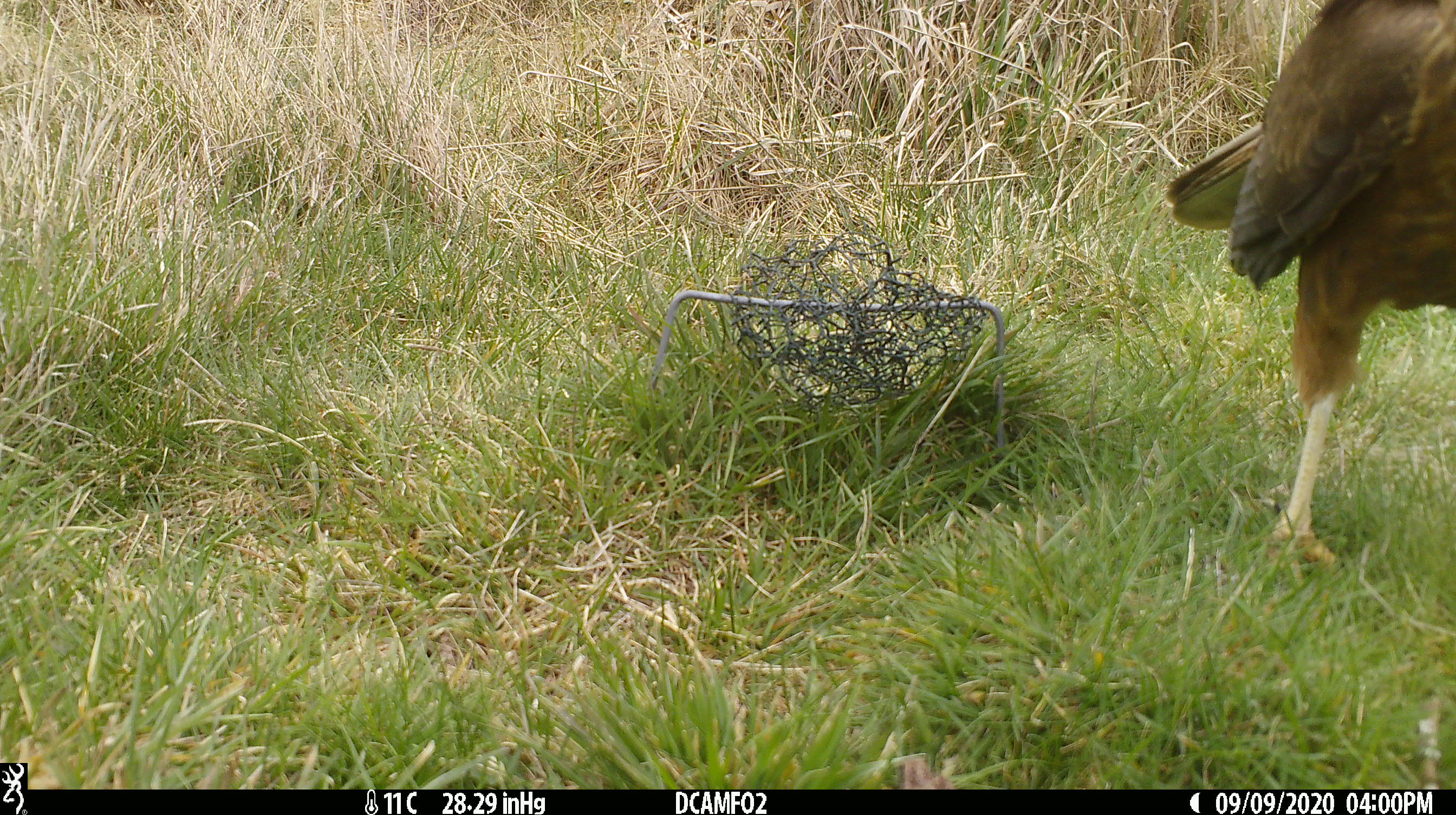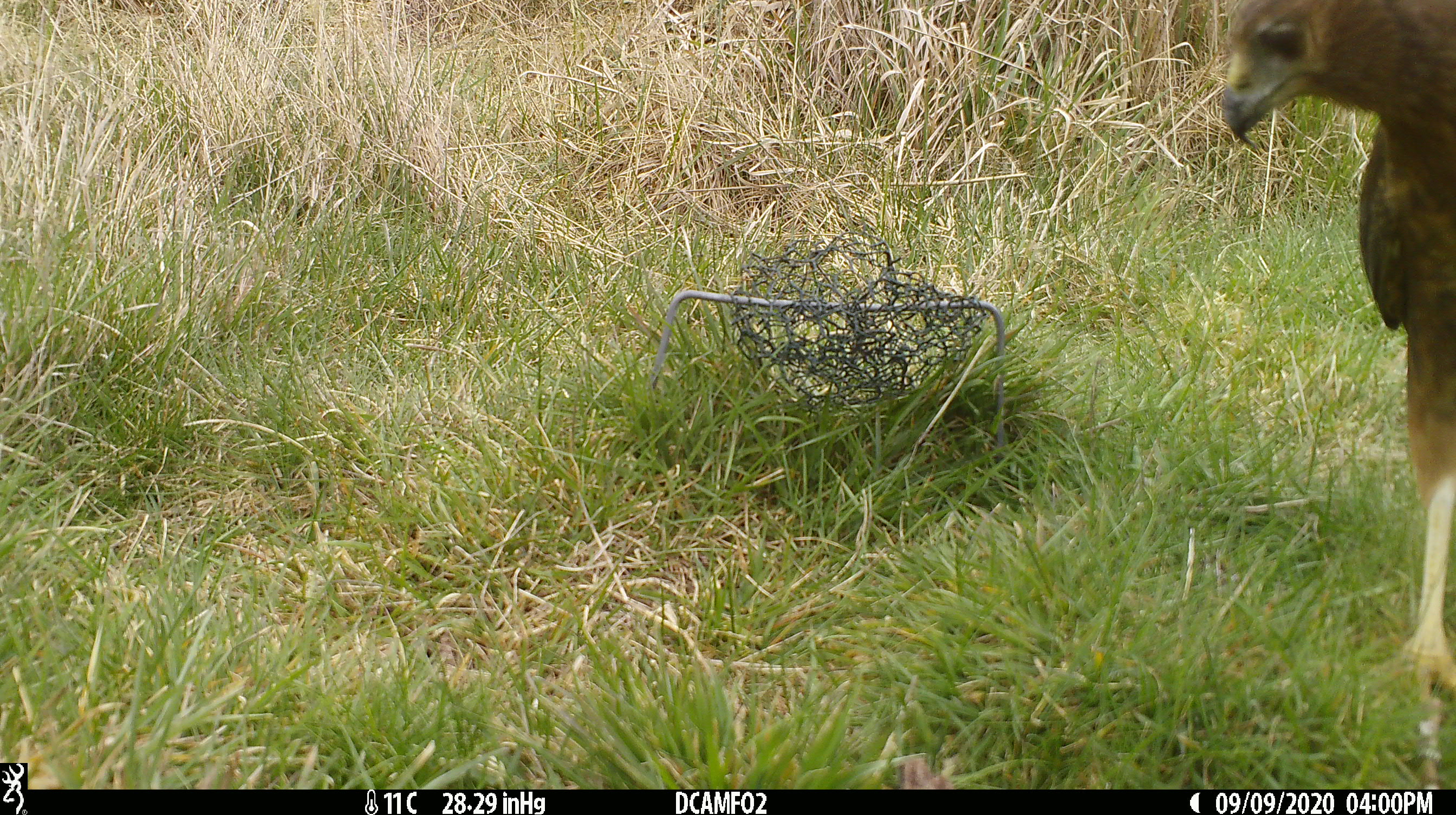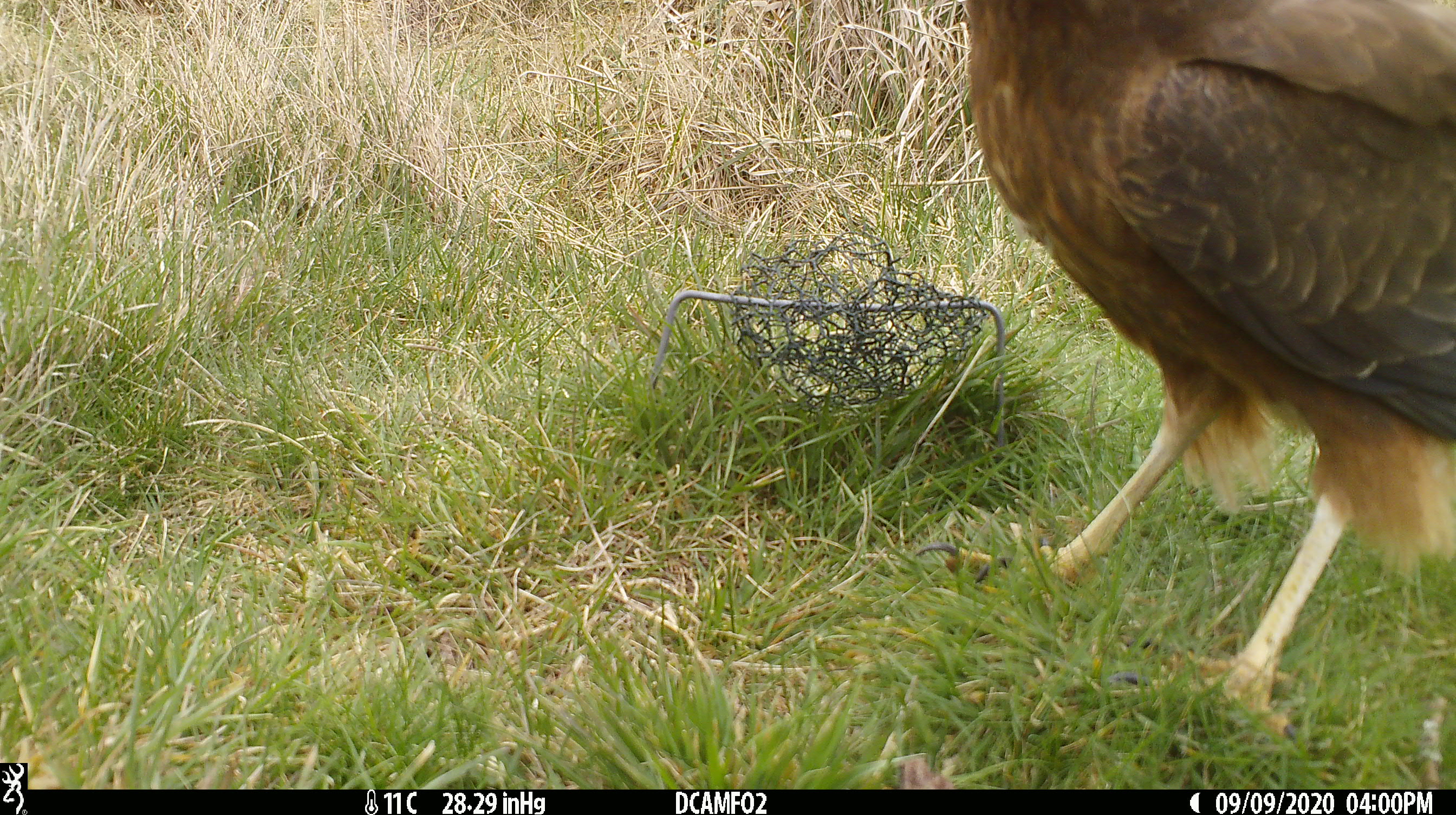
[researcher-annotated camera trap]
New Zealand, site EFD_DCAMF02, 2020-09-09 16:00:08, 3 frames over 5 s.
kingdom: Animalia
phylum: Chordata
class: Aves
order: Accipitriformes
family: Accipitridae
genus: Circus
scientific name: Circus approximans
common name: swamp harrier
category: harrier